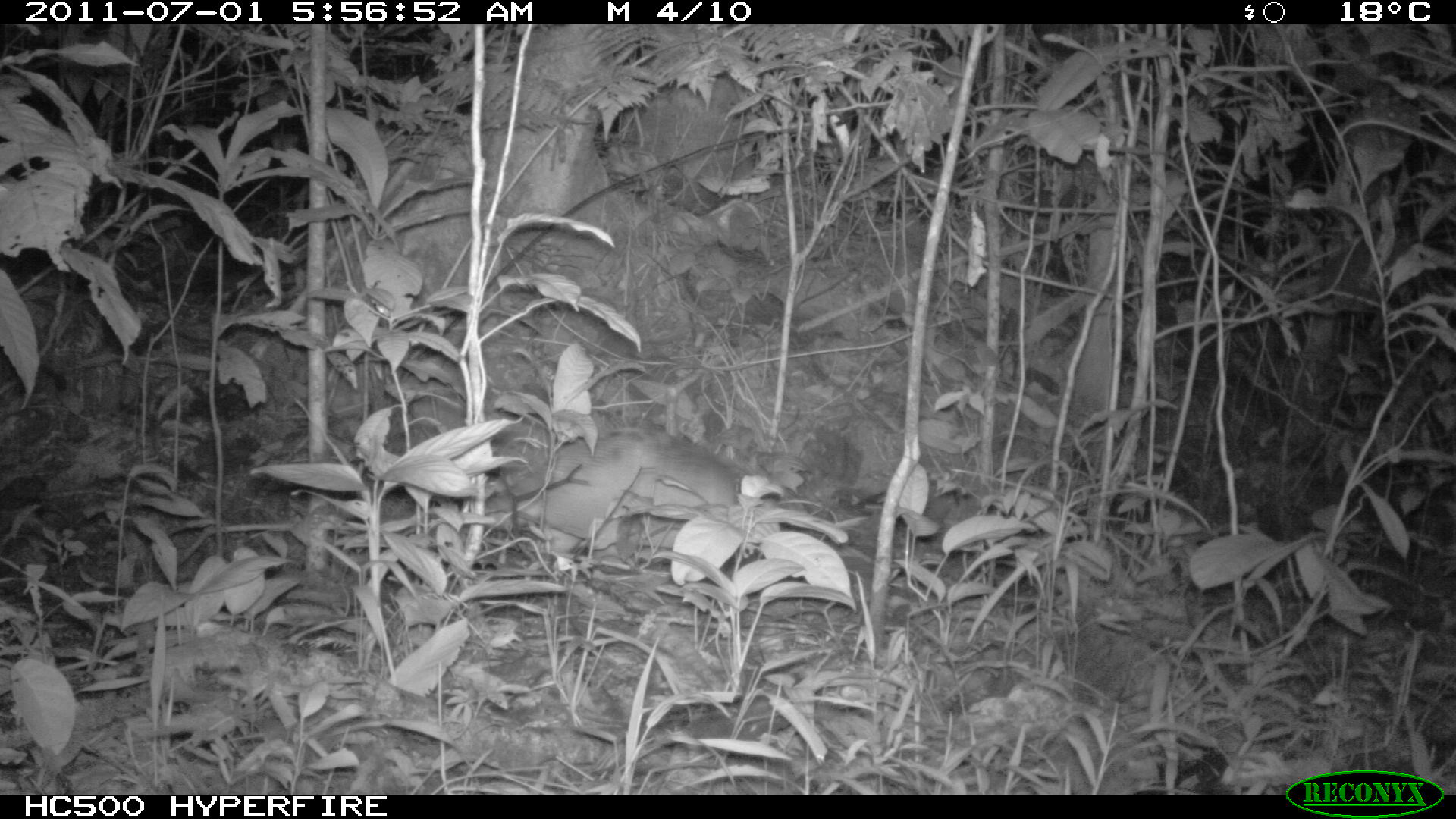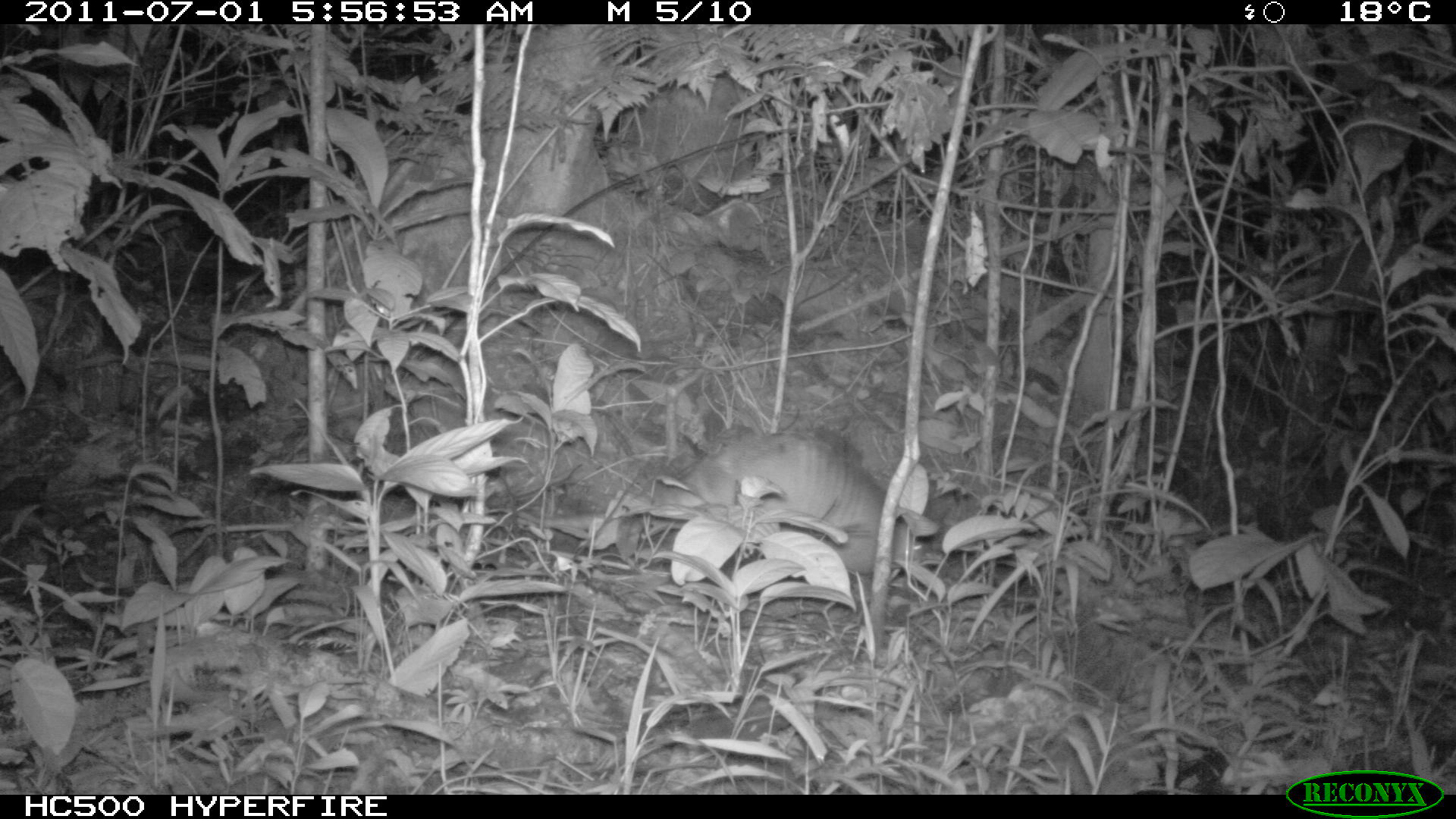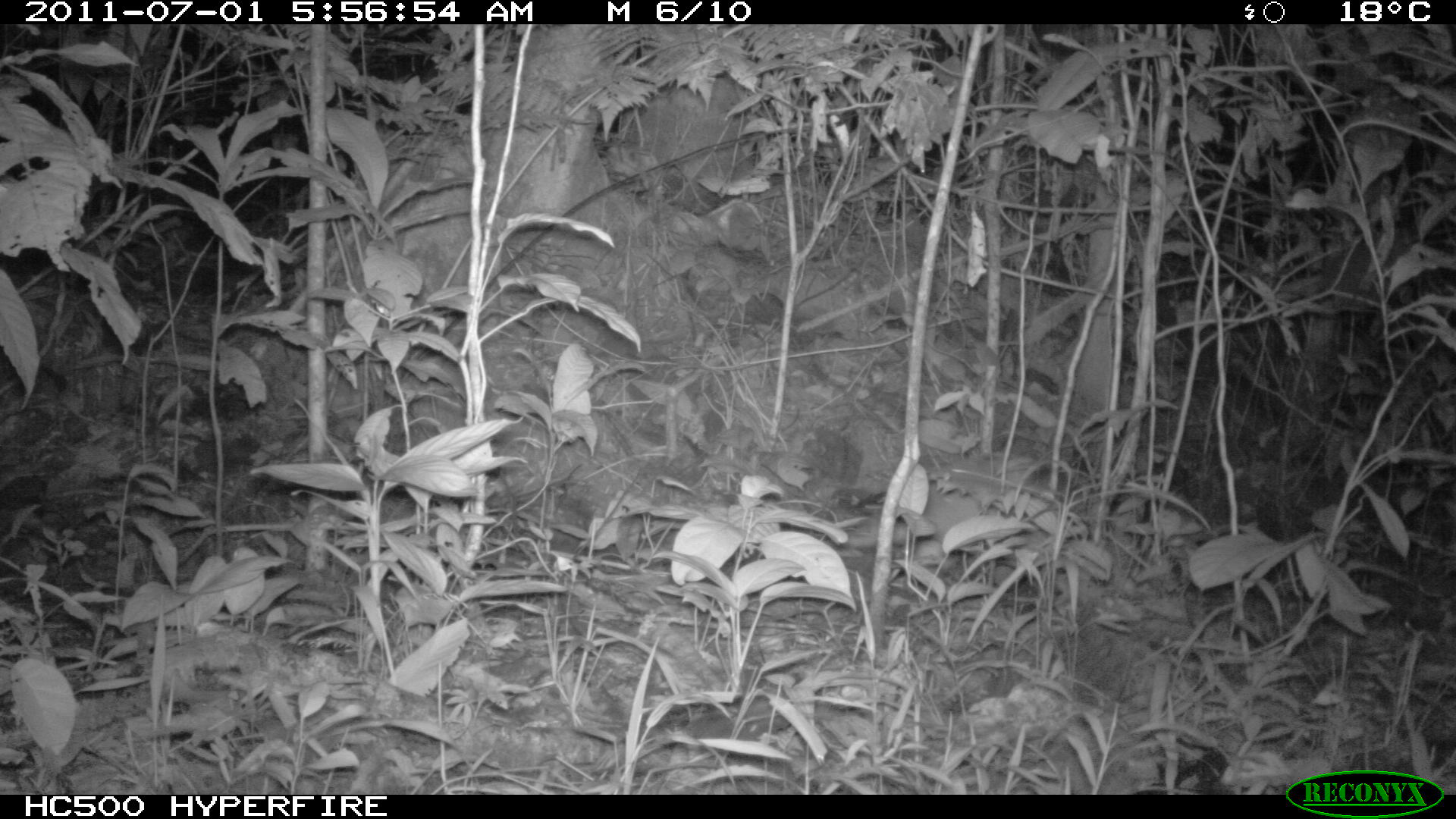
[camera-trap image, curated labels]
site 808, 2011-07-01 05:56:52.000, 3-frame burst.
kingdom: Animalia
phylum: Chordata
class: Mammalia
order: Cingulata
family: Dasypodidae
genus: Dasypus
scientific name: Dasypus novemcinctus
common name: nine-banded armadillo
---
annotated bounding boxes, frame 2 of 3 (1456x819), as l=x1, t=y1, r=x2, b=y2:
dasypus novemcinctus: l=537, t=428, r=941, b=574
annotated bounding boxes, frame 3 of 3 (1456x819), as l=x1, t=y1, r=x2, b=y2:
dasypus novemcinctus: l=842, t=452, r=1100, b=574